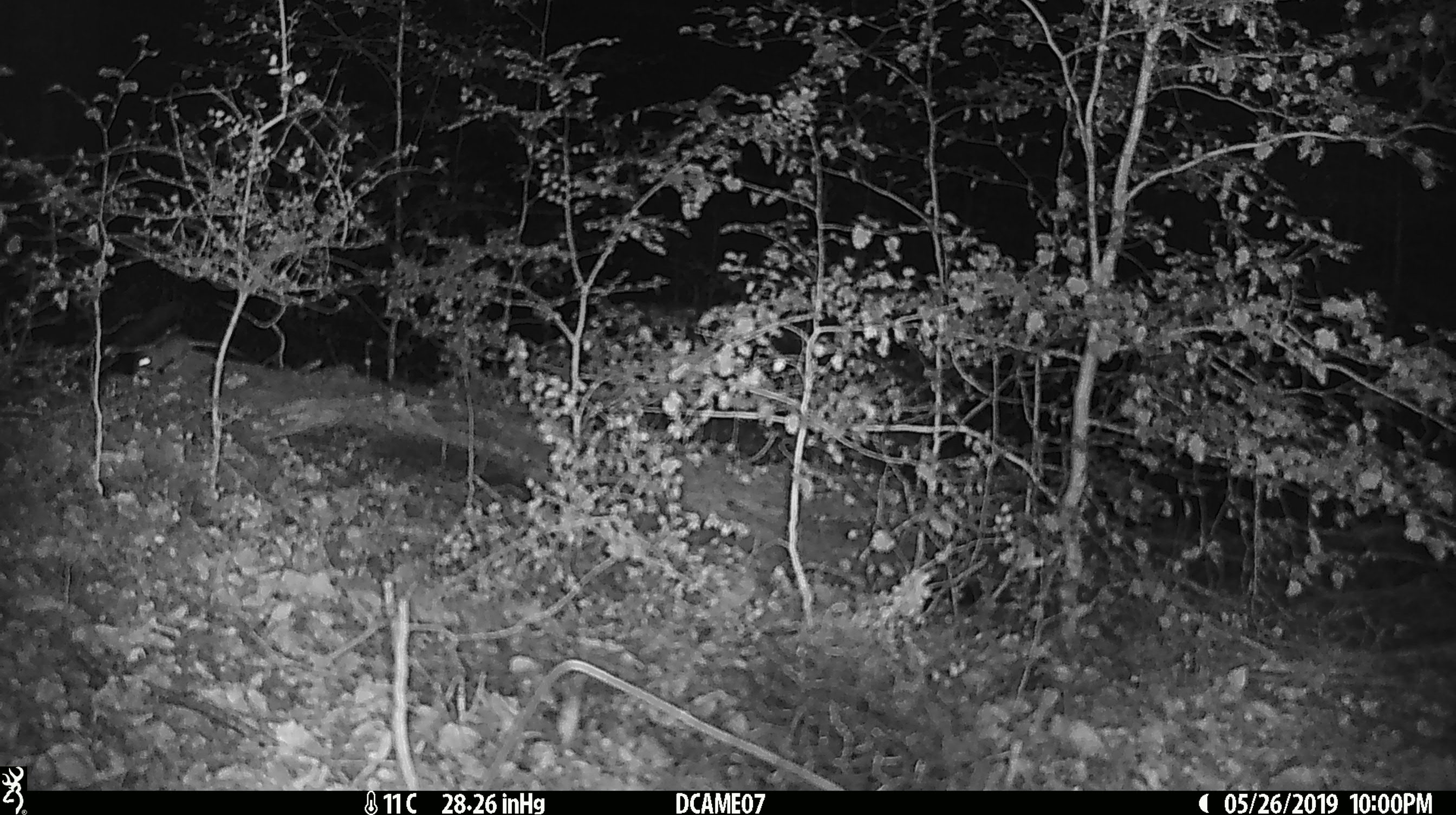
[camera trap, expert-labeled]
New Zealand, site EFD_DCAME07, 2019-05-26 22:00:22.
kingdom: Animalia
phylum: Chordata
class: Mammalia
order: Rodentia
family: Muridae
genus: Mus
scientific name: Mus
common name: mouse